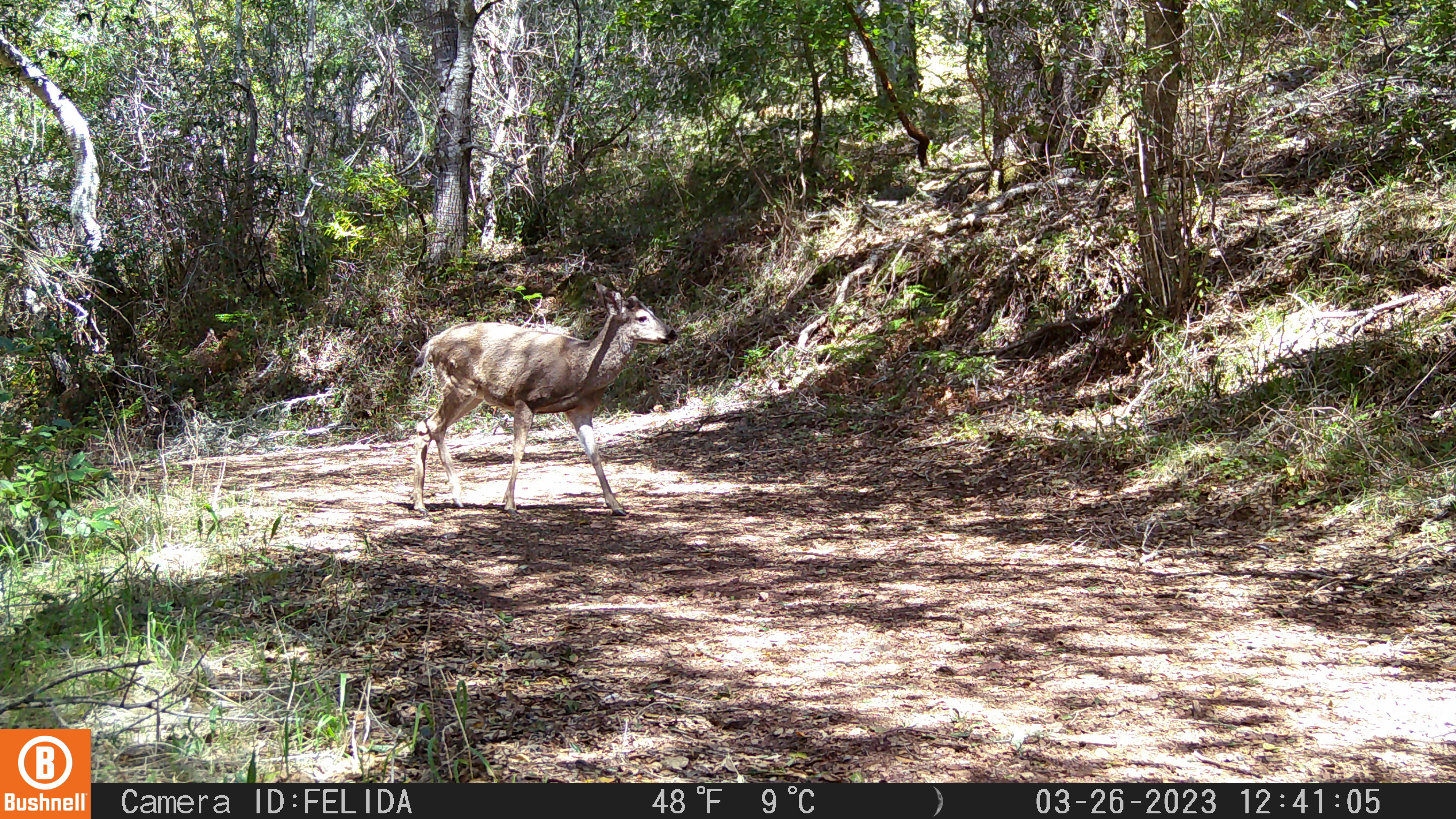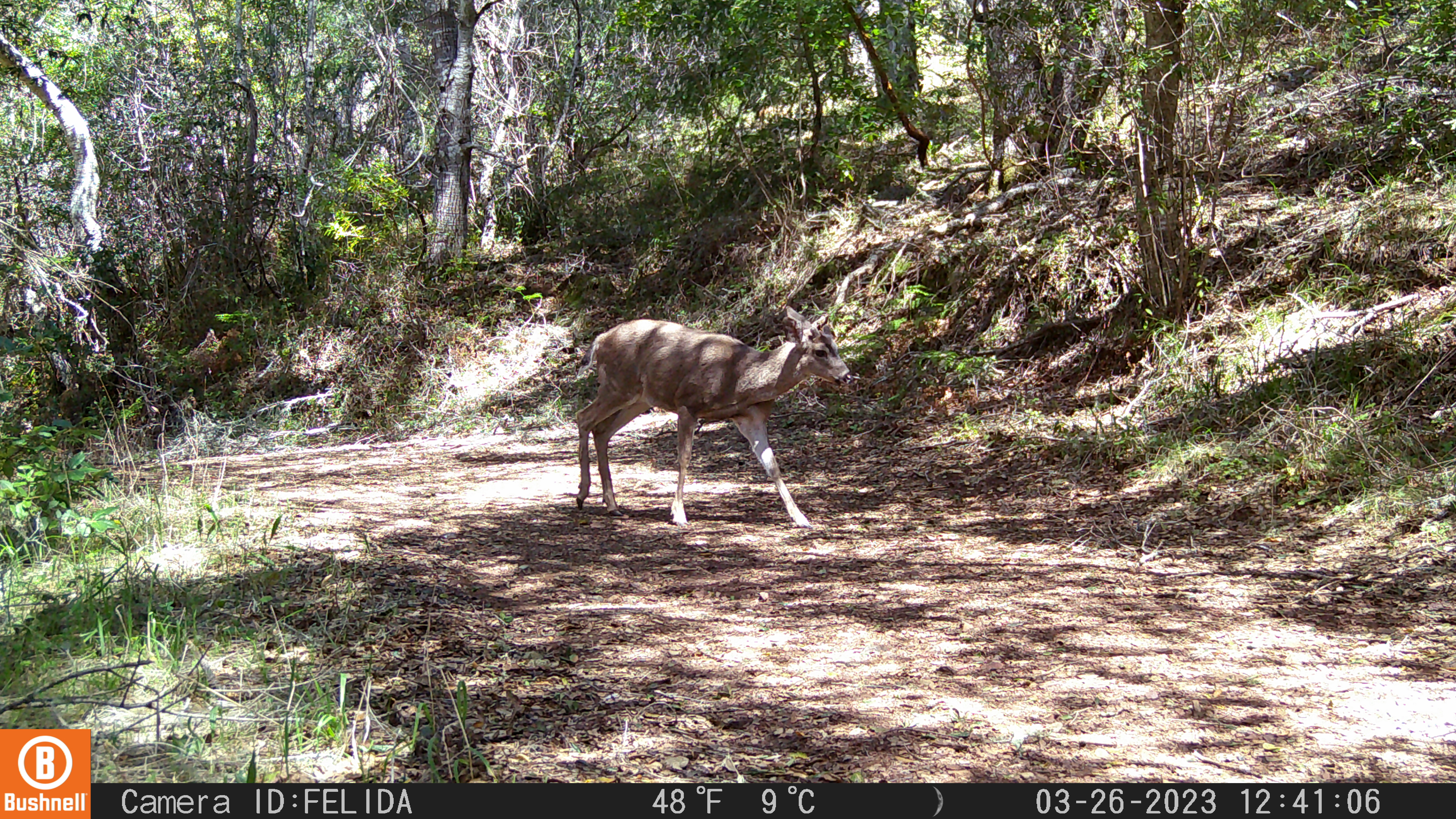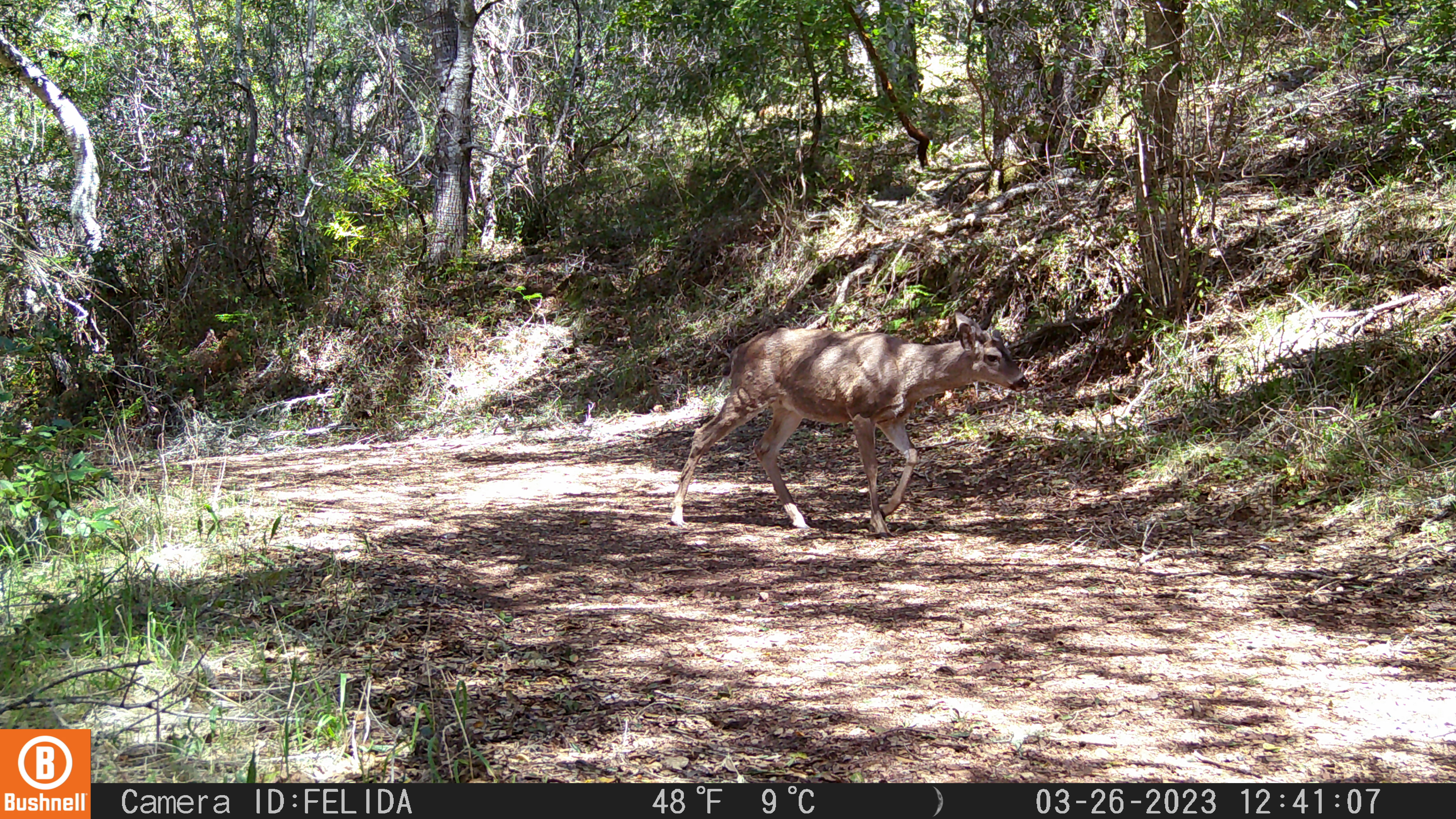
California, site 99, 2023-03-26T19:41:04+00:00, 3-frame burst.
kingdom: Animalia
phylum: Chordata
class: Mammalia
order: Artiodactyla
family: Cervidae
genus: Odocoileus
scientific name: Odocoileus hemionus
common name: mule deer